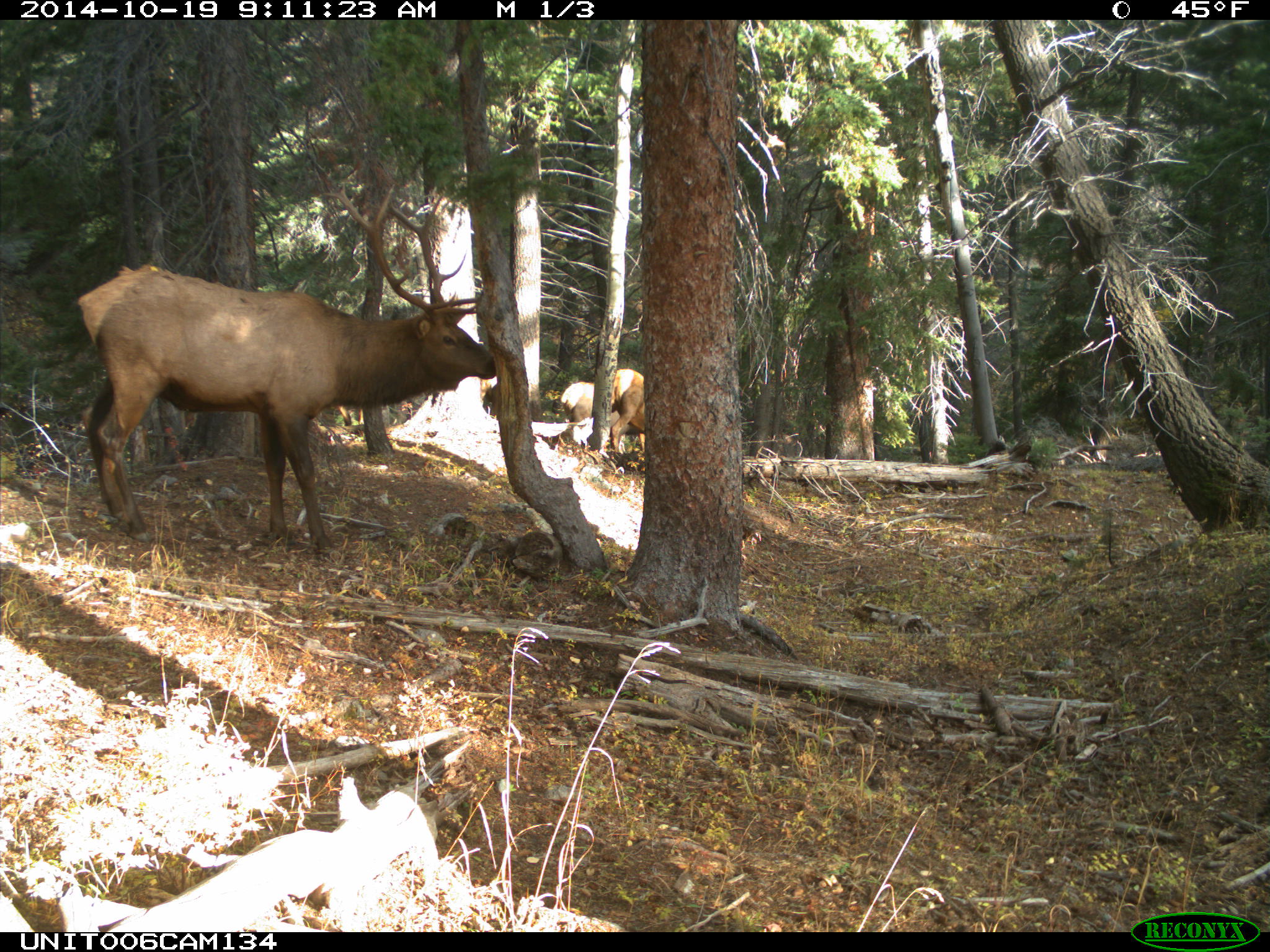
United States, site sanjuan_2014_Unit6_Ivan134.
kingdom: Animalia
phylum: Chordata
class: Mammalia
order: Artiodactyla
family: Cervidae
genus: Cervus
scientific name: Cervus elaphus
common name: red deer